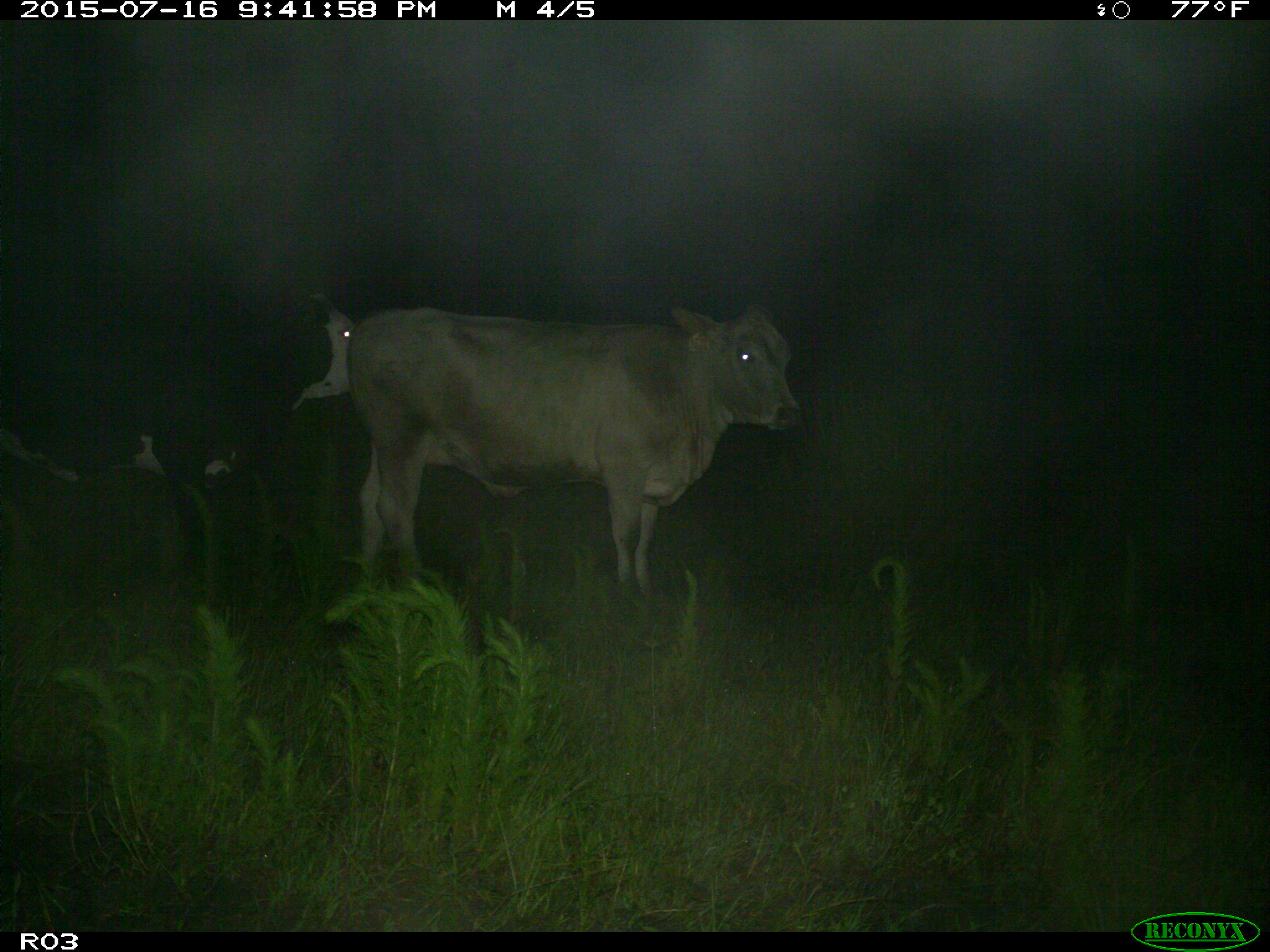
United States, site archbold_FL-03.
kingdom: Animalia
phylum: Chordata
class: Mammalia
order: Artiodactyla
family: Bovidae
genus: Bos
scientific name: Bos taurus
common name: domestic cow